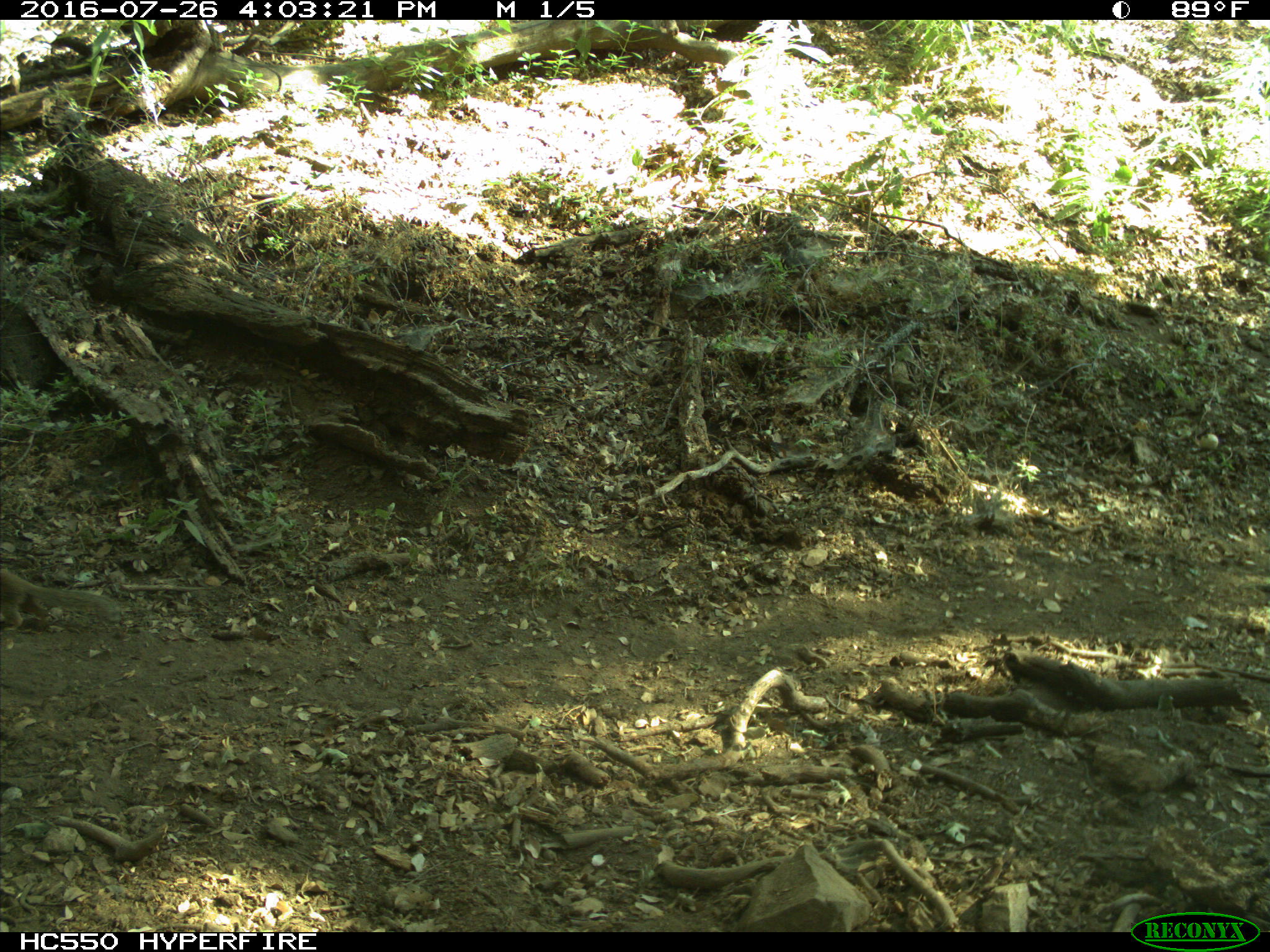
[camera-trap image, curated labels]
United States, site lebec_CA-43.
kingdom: Animalia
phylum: Chordata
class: Mammalia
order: Rodentia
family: Sciuridae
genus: Otospermophilus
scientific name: Otospermophilus beecheyi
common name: california ground squirrel